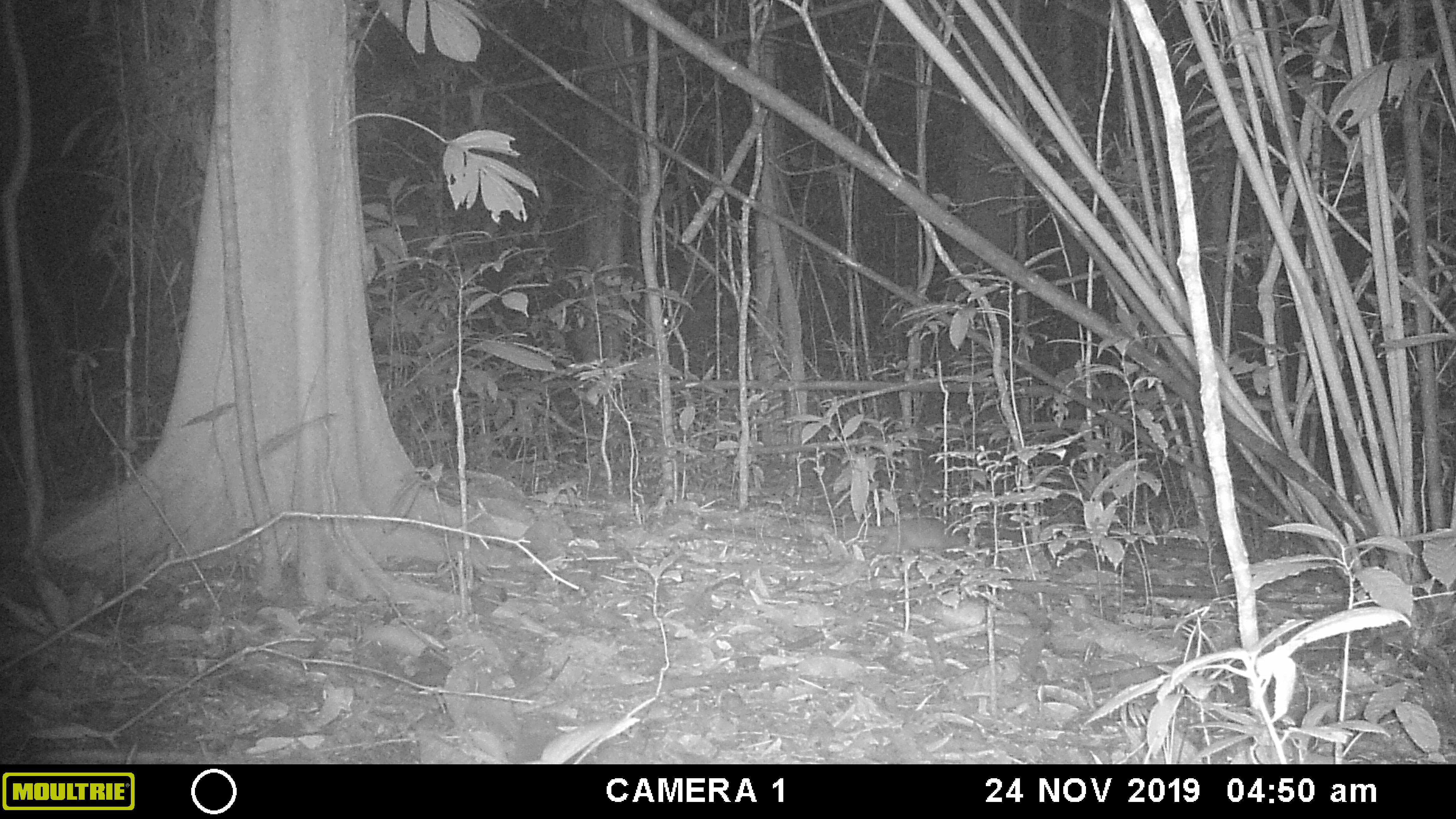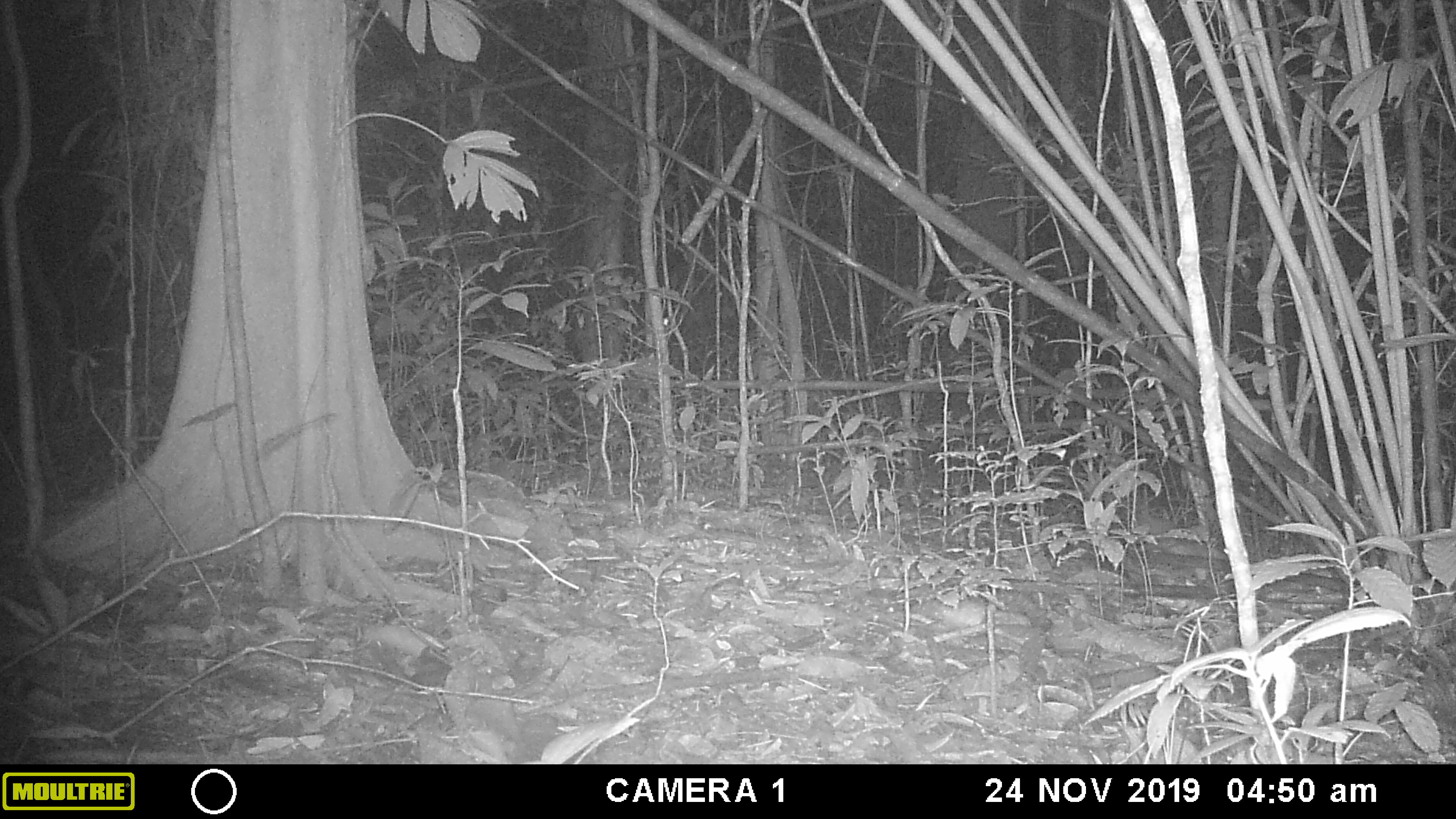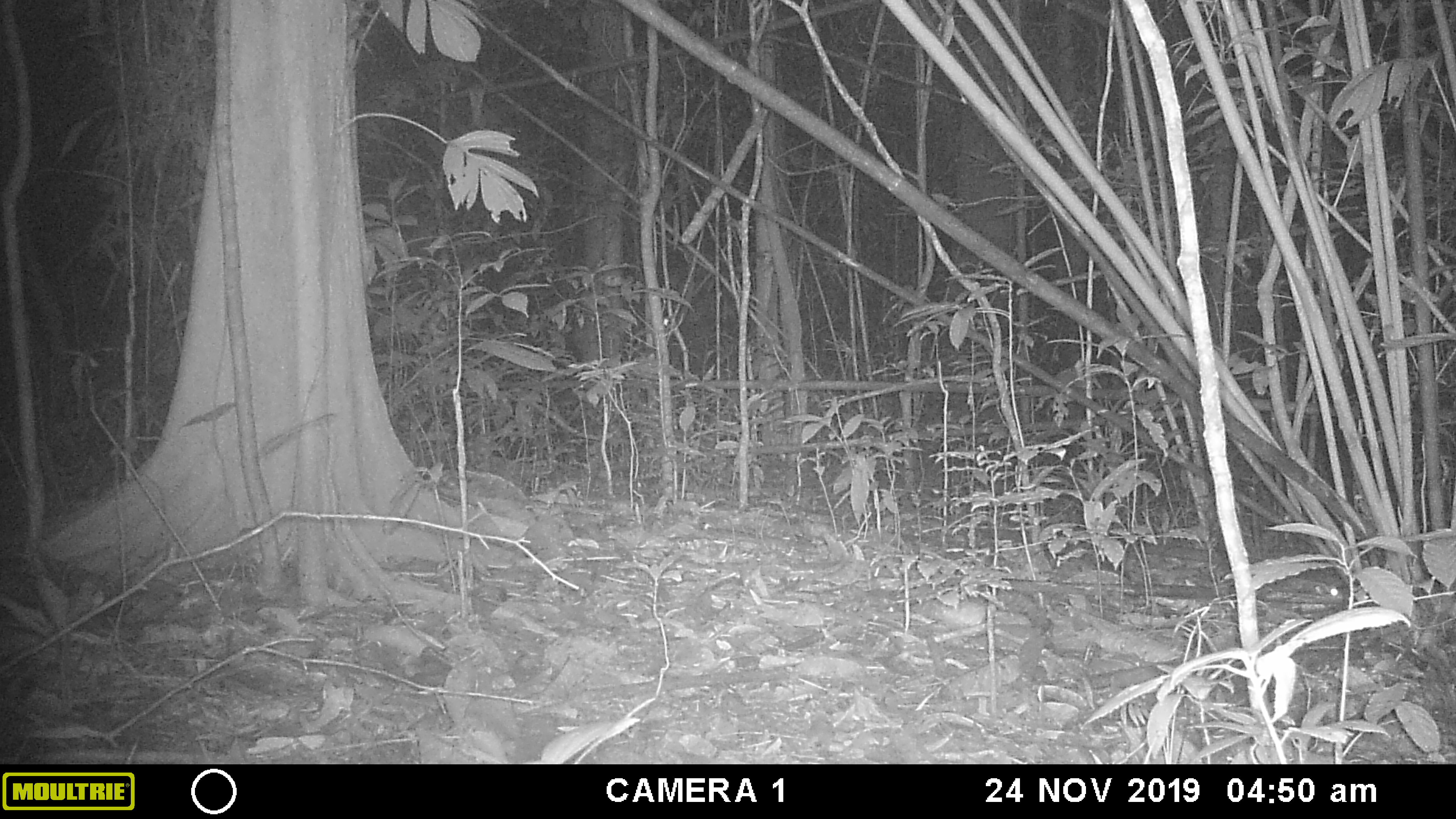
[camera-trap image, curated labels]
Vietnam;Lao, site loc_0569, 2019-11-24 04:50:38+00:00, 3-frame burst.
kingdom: Animalia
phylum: Chordata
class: Mammalia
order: Carnivora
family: Mustelidae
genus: Melogale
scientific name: Melogale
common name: ferret badger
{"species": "ferret badger (Melogale)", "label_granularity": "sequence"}